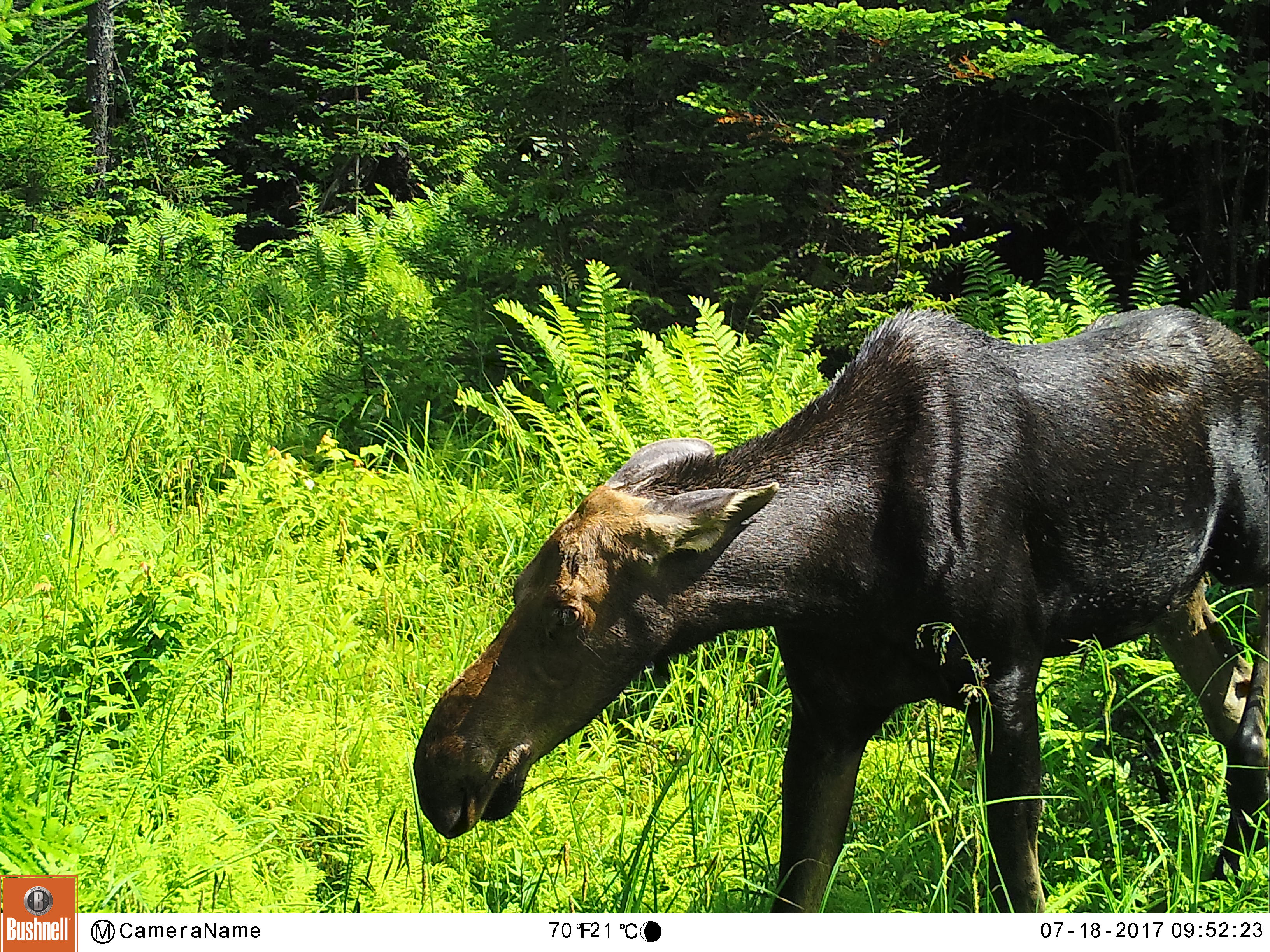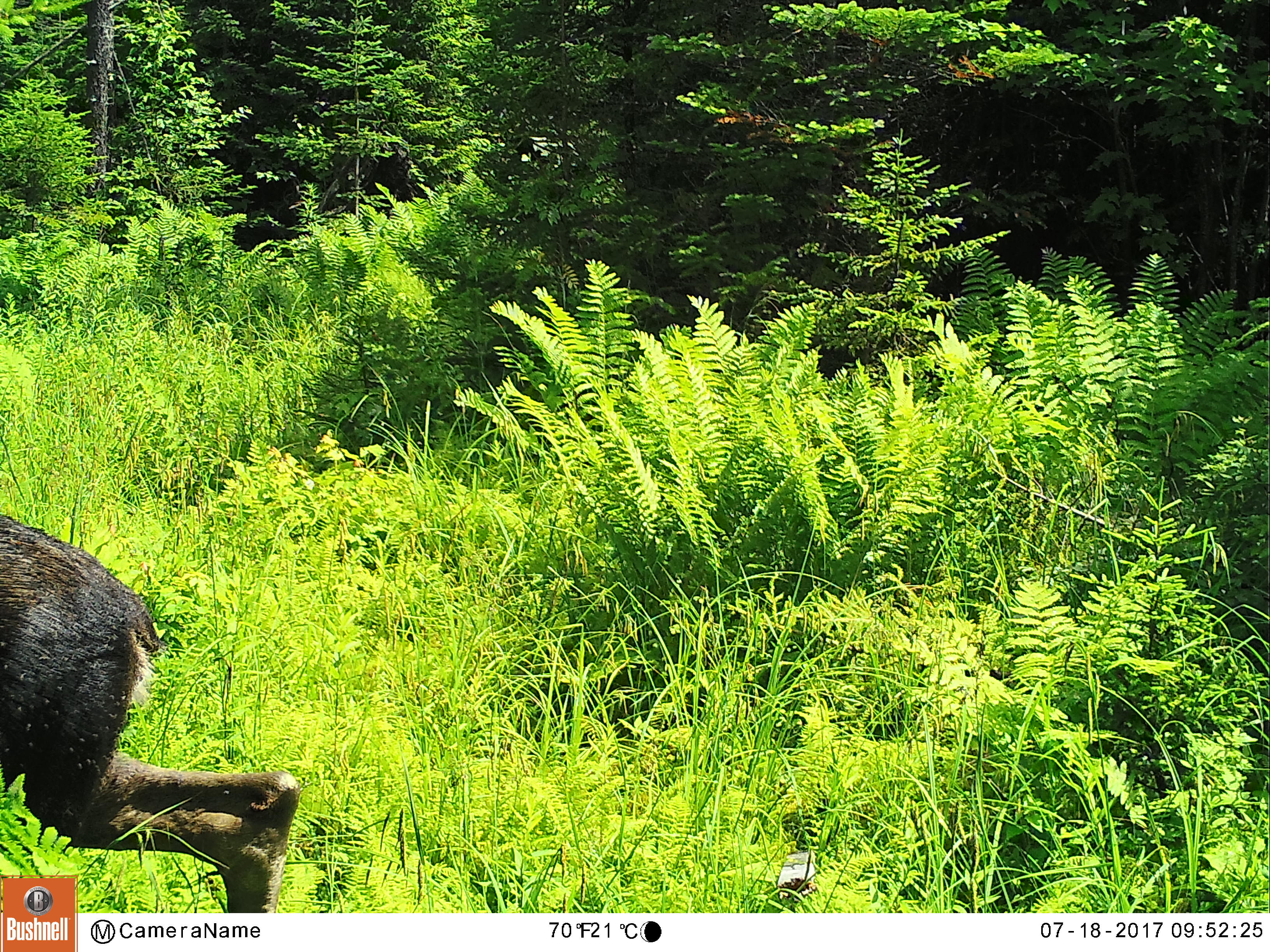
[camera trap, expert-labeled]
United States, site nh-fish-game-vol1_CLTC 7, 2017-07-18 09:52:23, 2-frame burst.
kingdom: Animalia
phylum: Chordata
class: Mammalia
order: Artiodactyla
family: Cervidae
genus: Alces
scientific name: Alces alces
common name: moose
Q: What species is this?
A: Moose (Alces alces).